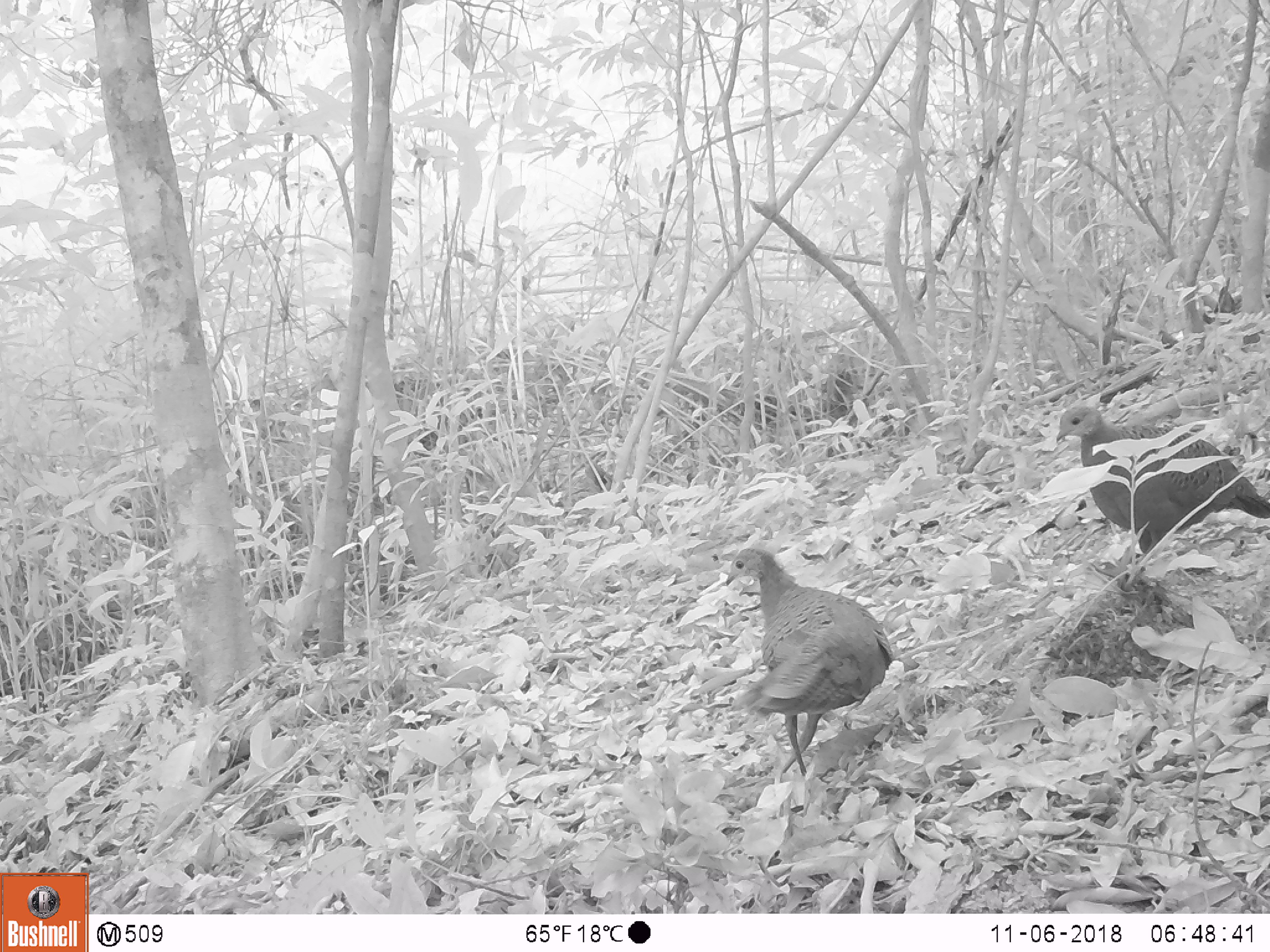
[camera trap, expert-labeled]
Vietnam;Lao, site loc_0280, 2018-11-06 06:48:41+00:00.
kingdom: Animalia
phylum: Chordata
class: Aves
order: Galliformes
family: Phasianidae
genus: Polyplectron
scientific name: Polyplectron bicalcaratum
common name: gray peacock-pheasant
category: grey peacock pheasant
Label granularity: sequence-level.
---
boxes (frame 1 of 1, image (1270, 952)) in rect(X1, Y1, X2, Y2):
grey peacock pheasant: rect(724, 545, 894, 776); rect(1056, 404, 1269, 555)